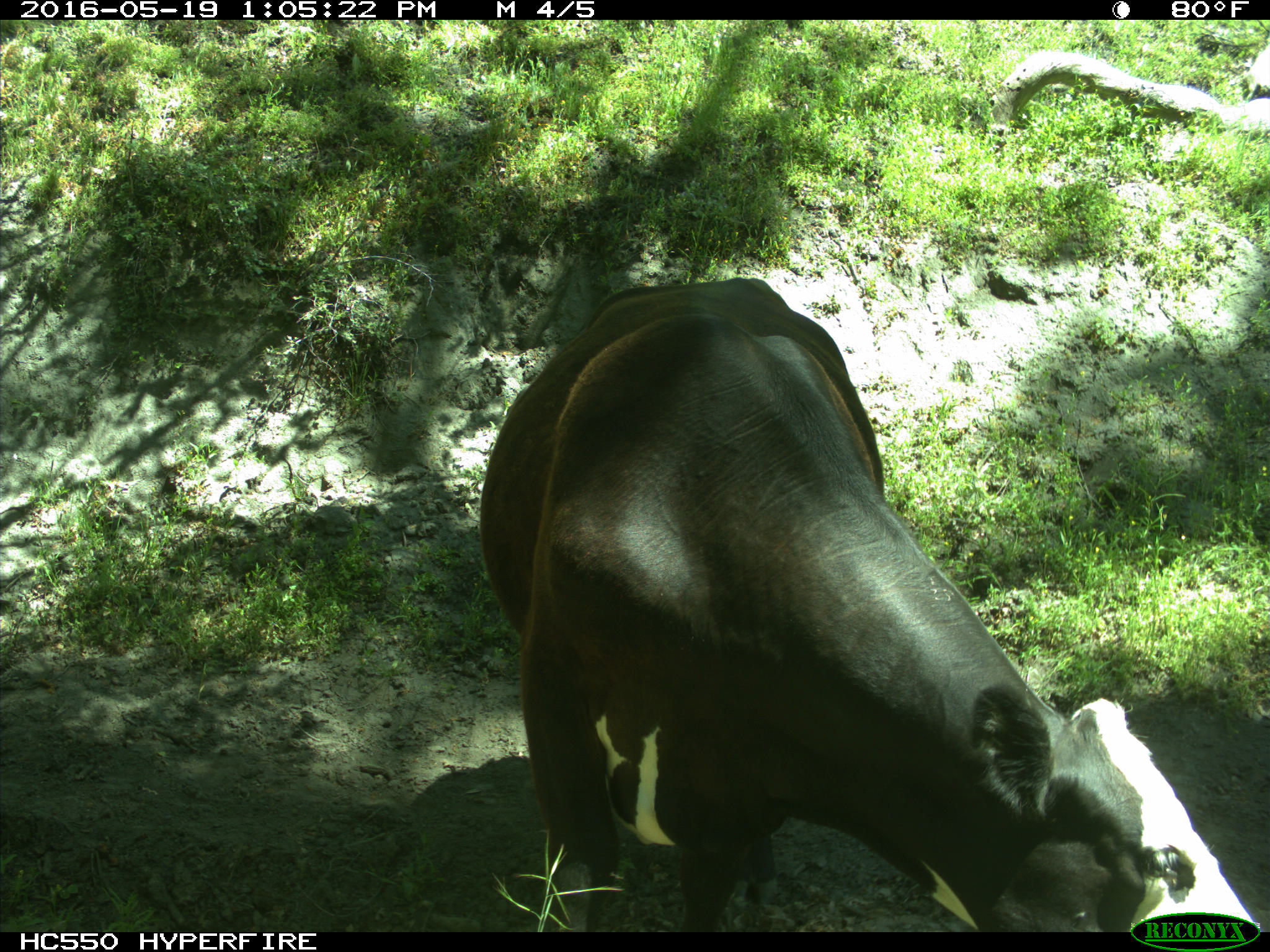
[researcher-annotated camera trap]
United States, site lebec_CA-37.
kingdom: Animalia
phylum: Chordata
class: Mammalia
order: Artiodactyla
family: Bovidae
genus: Bos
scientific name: Bos taurus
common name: domestic cow